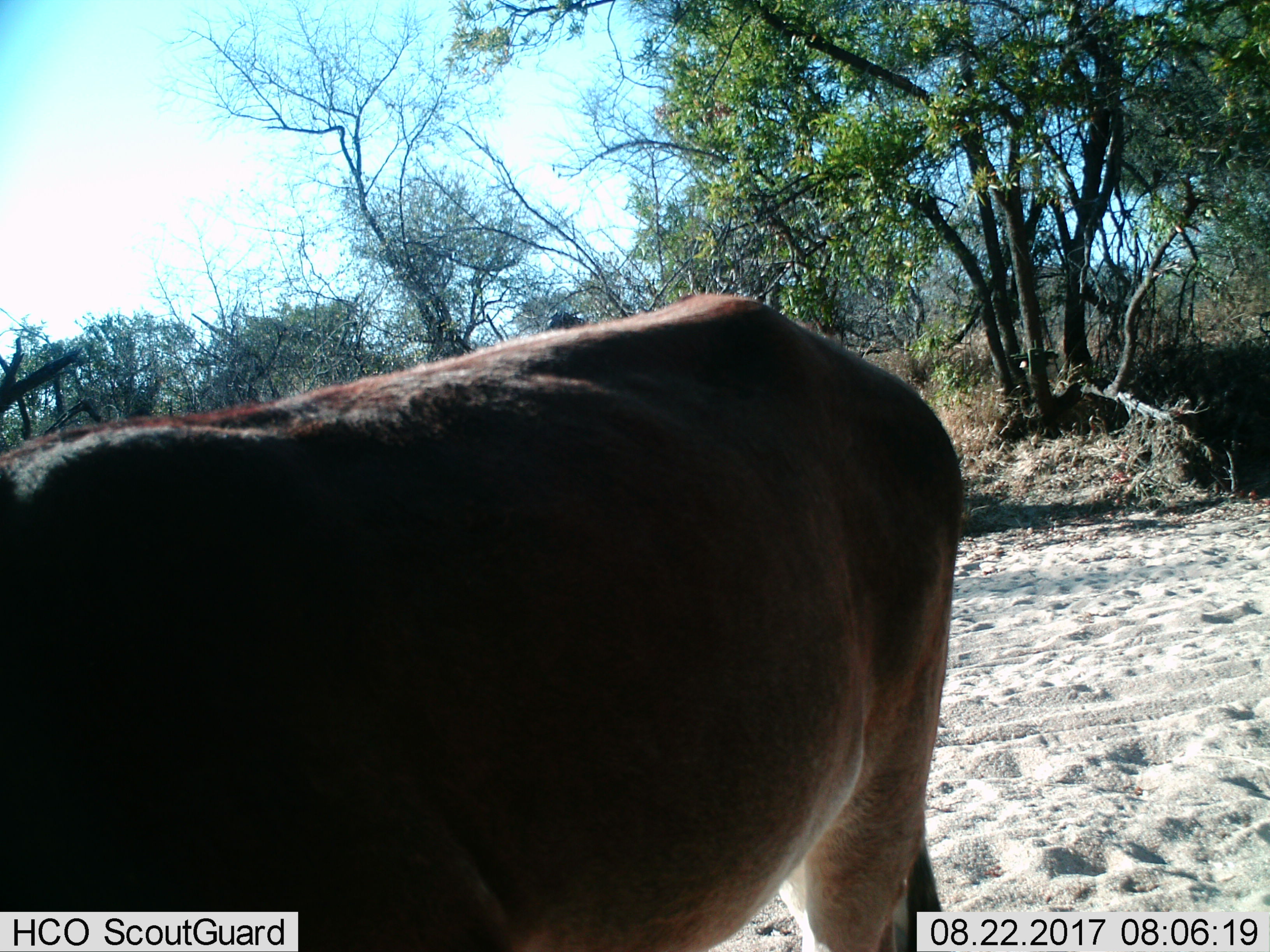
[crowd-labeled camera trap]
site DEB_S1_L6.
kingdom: Animalia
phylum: Chordata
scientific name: Vertebrata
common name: domestic animal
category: domesticanimal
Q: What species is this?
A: Domesticanimal (domestic animal) (Vertebrata).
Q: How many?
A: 1.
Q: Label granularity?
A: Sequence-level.